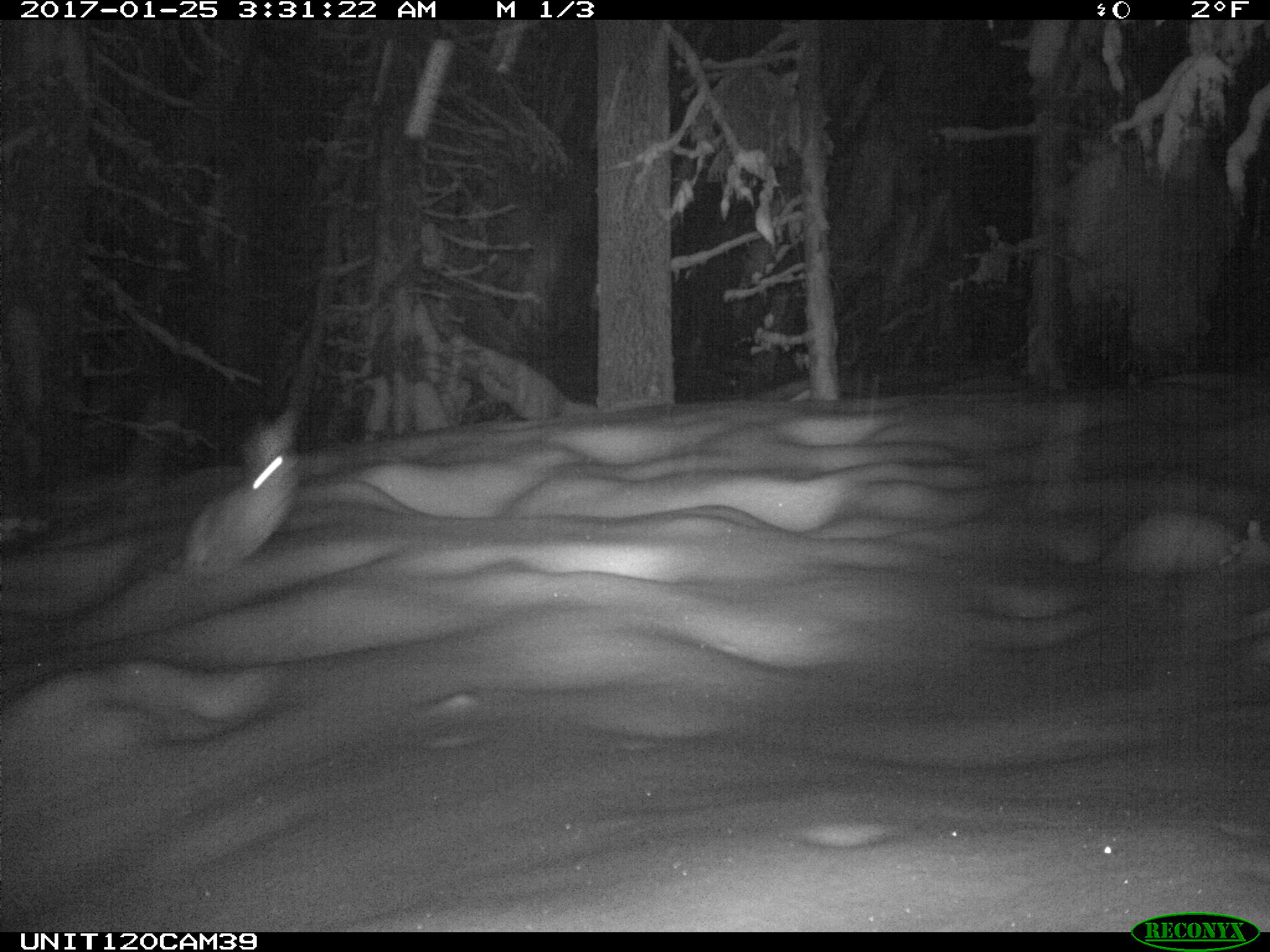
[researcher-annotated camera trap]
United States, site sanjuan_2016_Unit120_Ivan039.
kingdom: Animalia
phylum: Chordata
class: Mammalia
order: Lagomorpha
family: Leporidae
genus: Lepus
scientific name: Lepus americanus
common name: snowshoe hare